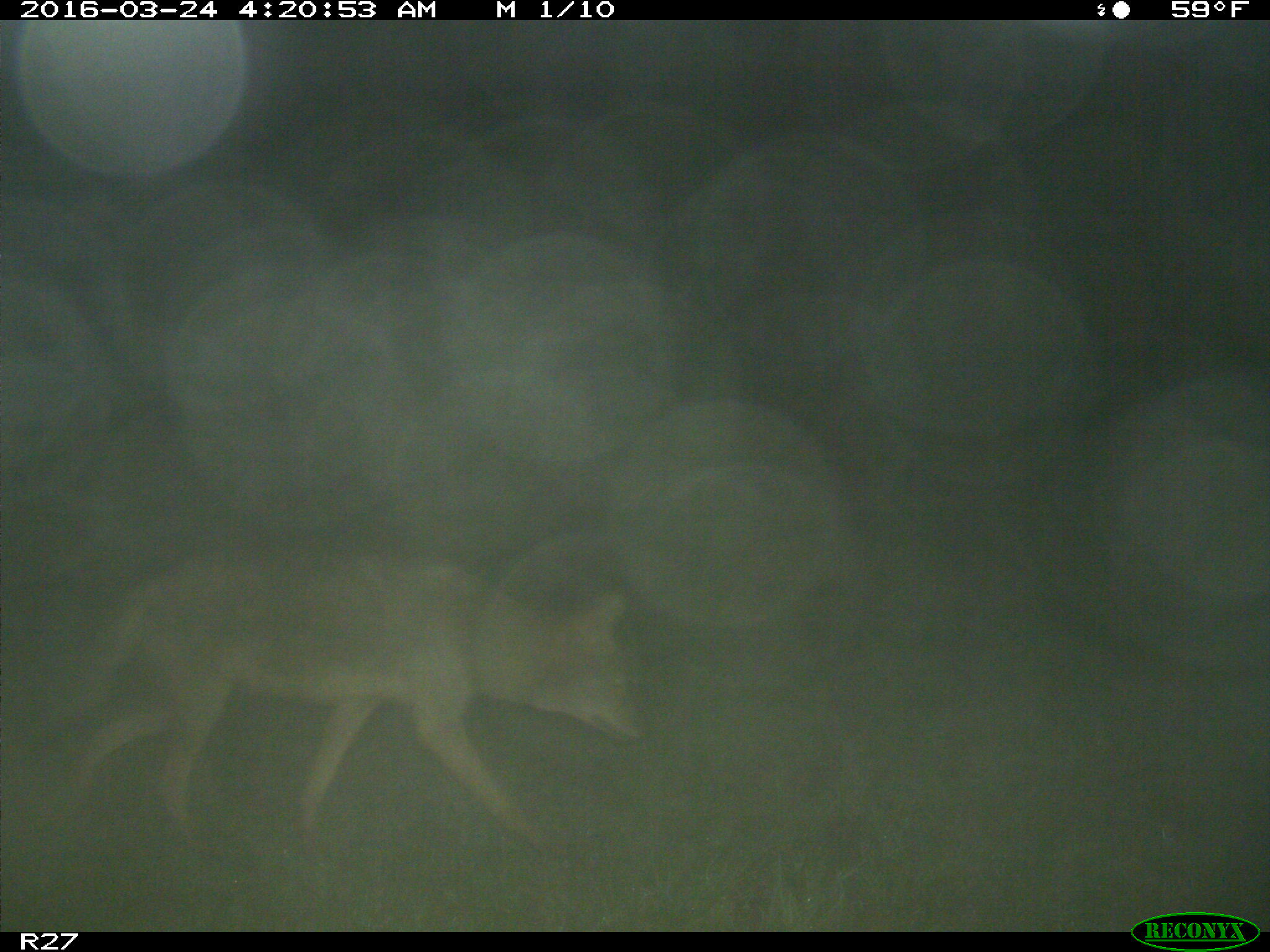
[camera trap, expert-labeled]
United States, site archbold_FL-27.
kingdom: Animalia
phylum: Chordata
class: Mammalia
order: Carnivora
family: Canidae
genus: Canis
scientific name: Canis latrans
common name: coyote